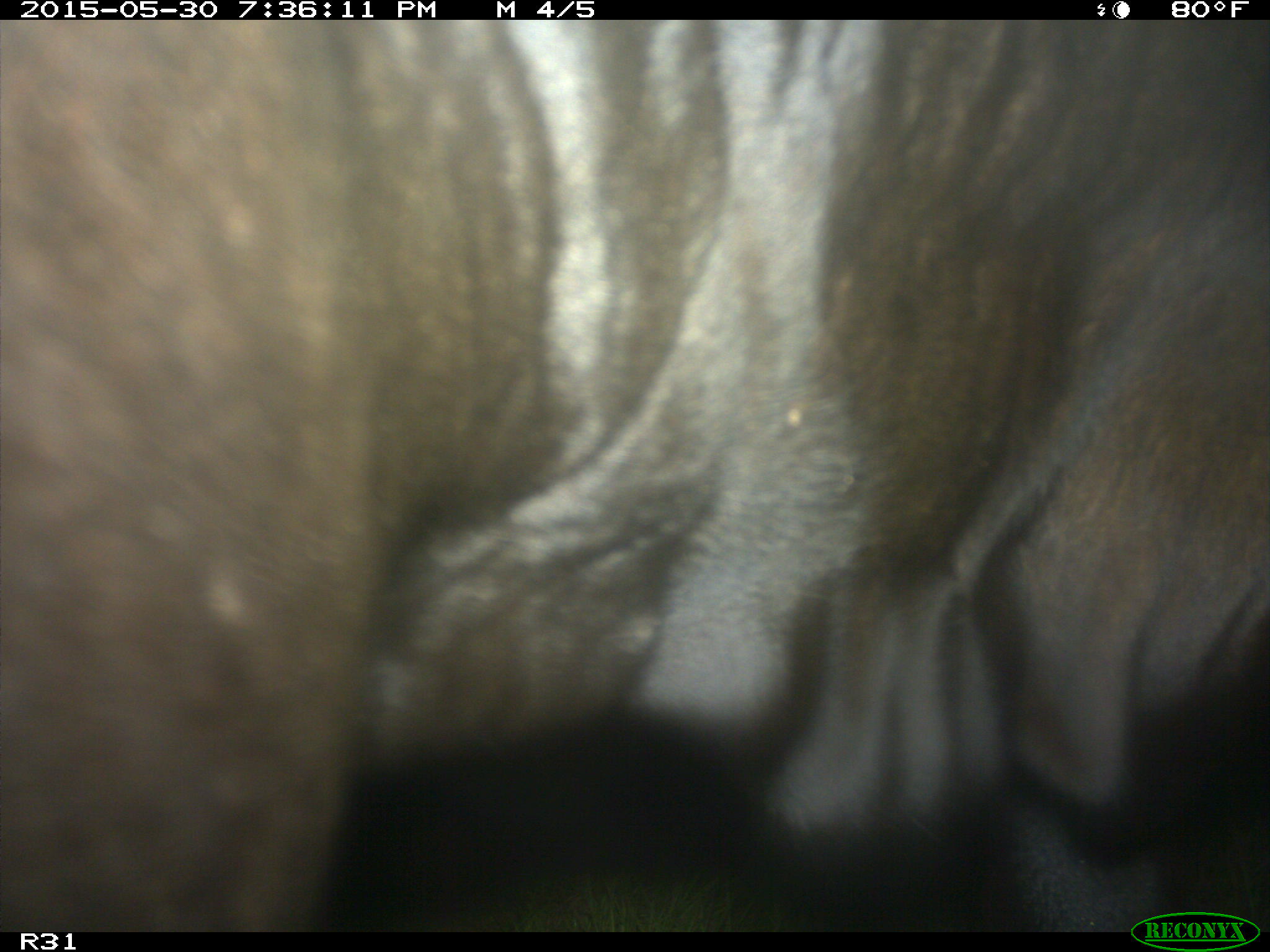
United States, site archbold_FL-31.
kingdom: Animalia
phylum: Chordata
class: Mammalia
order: Artiodactyla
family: Bovidae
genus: Bos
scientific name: Bos taurus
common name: domestic cow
Bos taurus (domestic cow).